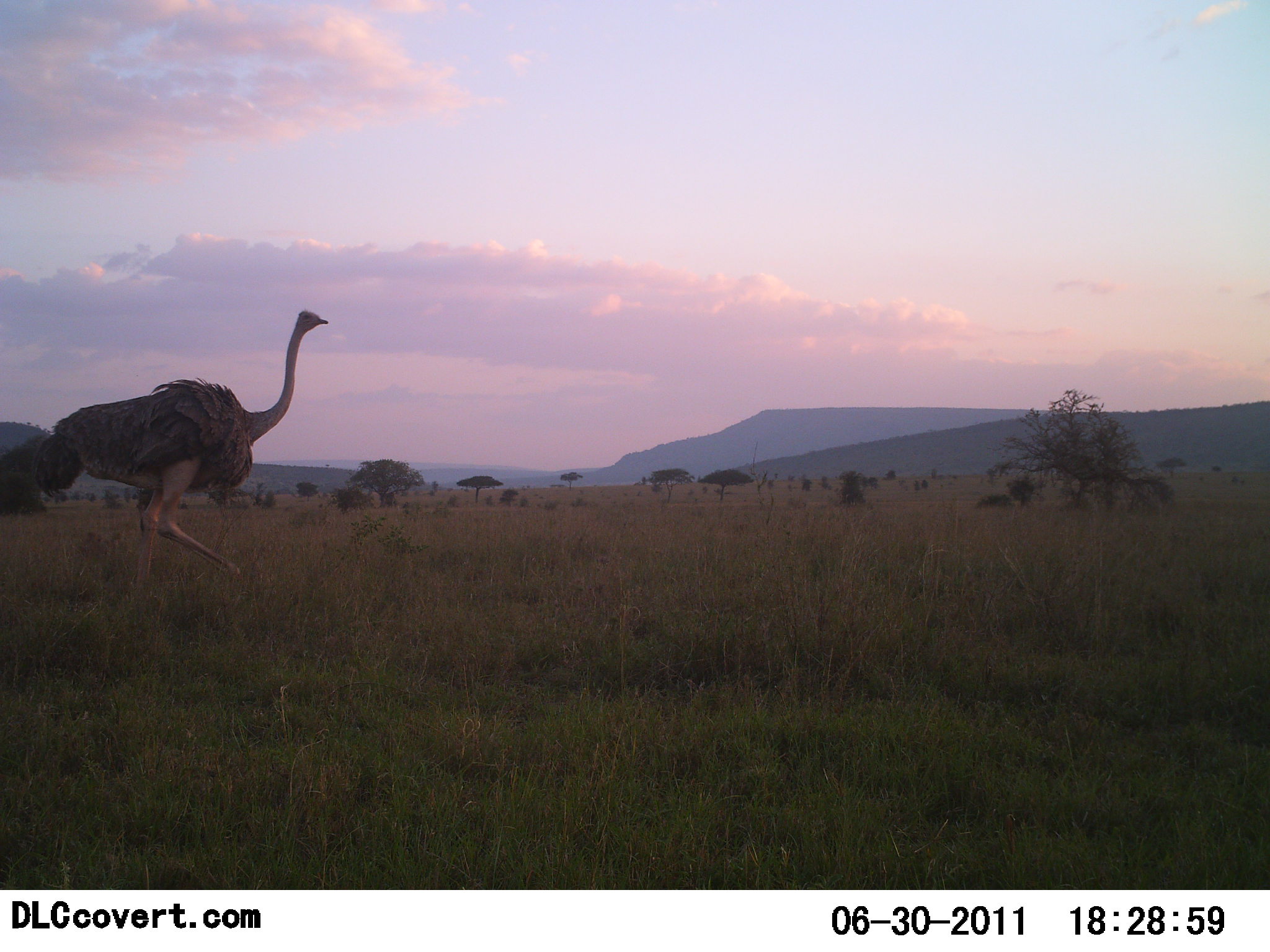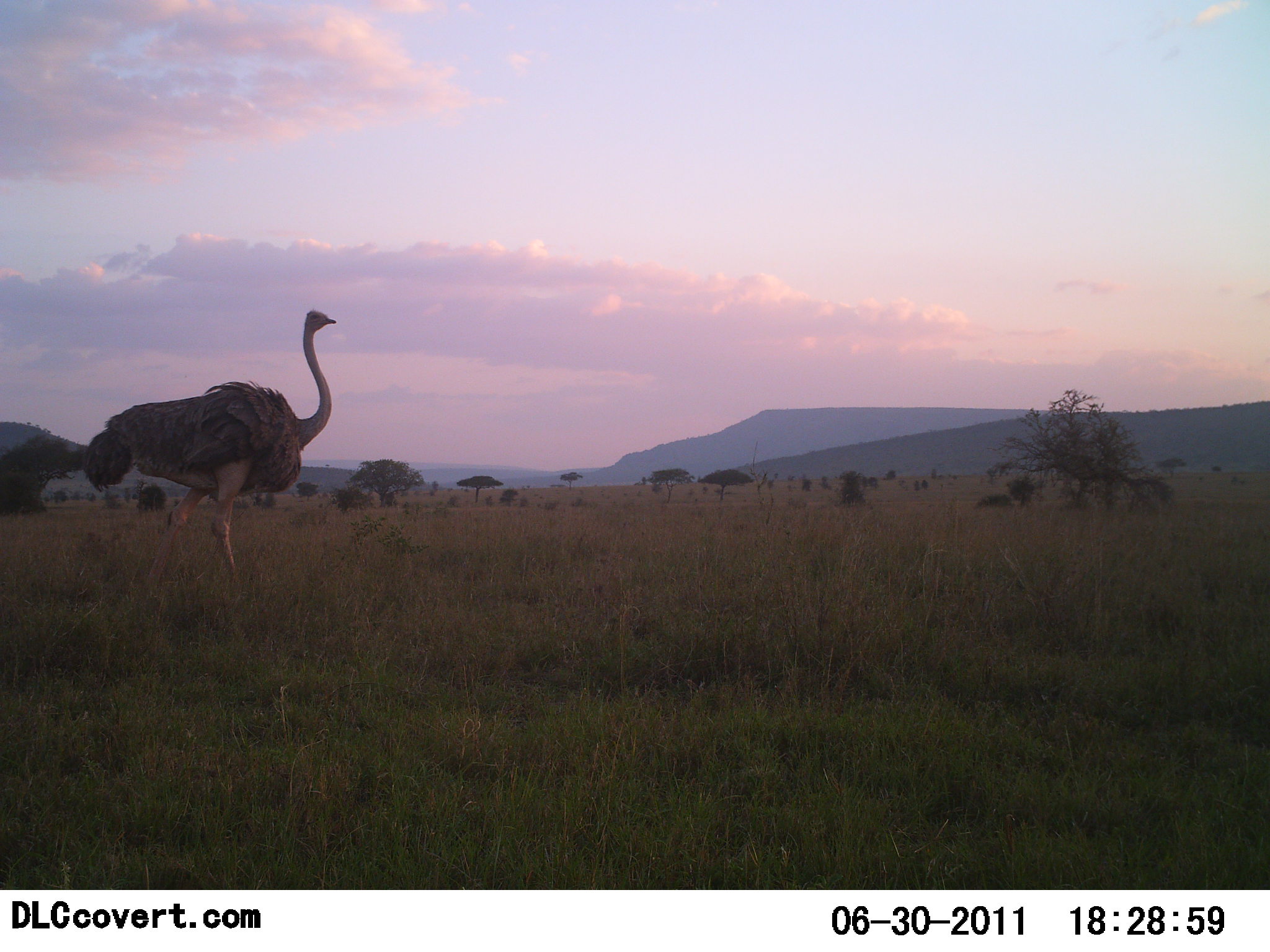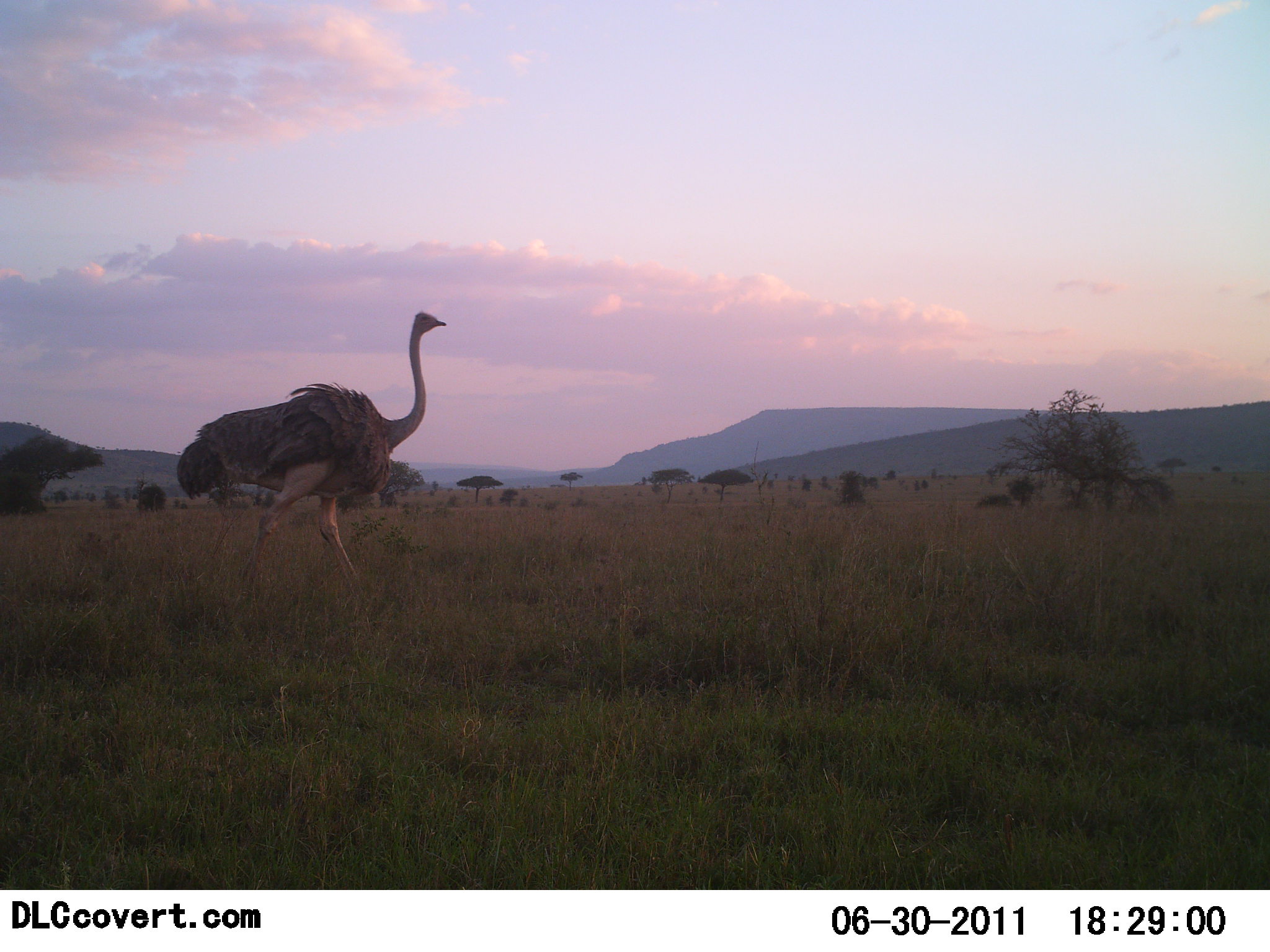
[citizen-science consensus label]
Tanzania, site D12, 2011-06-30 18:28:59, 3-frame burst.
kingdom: Animalia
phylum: Chordata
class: Aves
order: Struthioniformes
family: Struthionidae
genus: Struthio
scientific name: Struthio camelus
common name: ostrich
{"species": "ostrich (Struthio camelus)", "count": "1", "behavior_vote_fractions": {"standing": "0%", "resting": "0%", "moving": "100%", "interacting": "0%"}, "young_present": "0%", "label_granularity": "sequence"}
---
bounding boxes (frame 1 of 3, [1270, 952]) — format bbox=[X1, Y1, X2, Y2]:
animal: bbox=[32, 309, 330, 597]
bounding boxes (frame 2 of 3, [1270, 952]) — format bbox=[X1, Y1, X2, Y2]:
animal: bbox=[83, 308, 340, 612]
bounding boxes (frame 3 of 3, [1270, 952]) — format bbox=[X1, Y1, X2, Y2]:
animal: bbox=[174, 311, 448, 616]